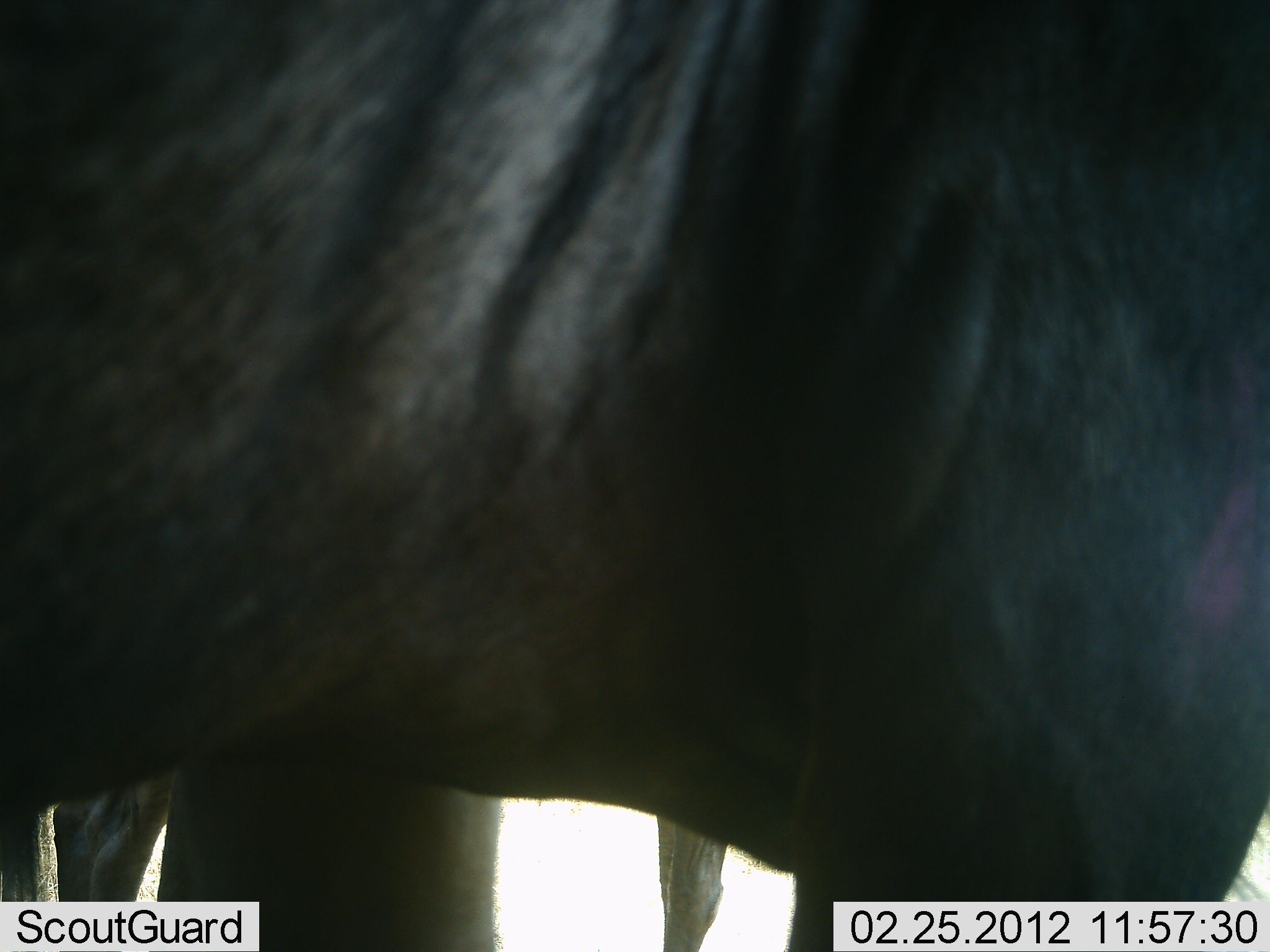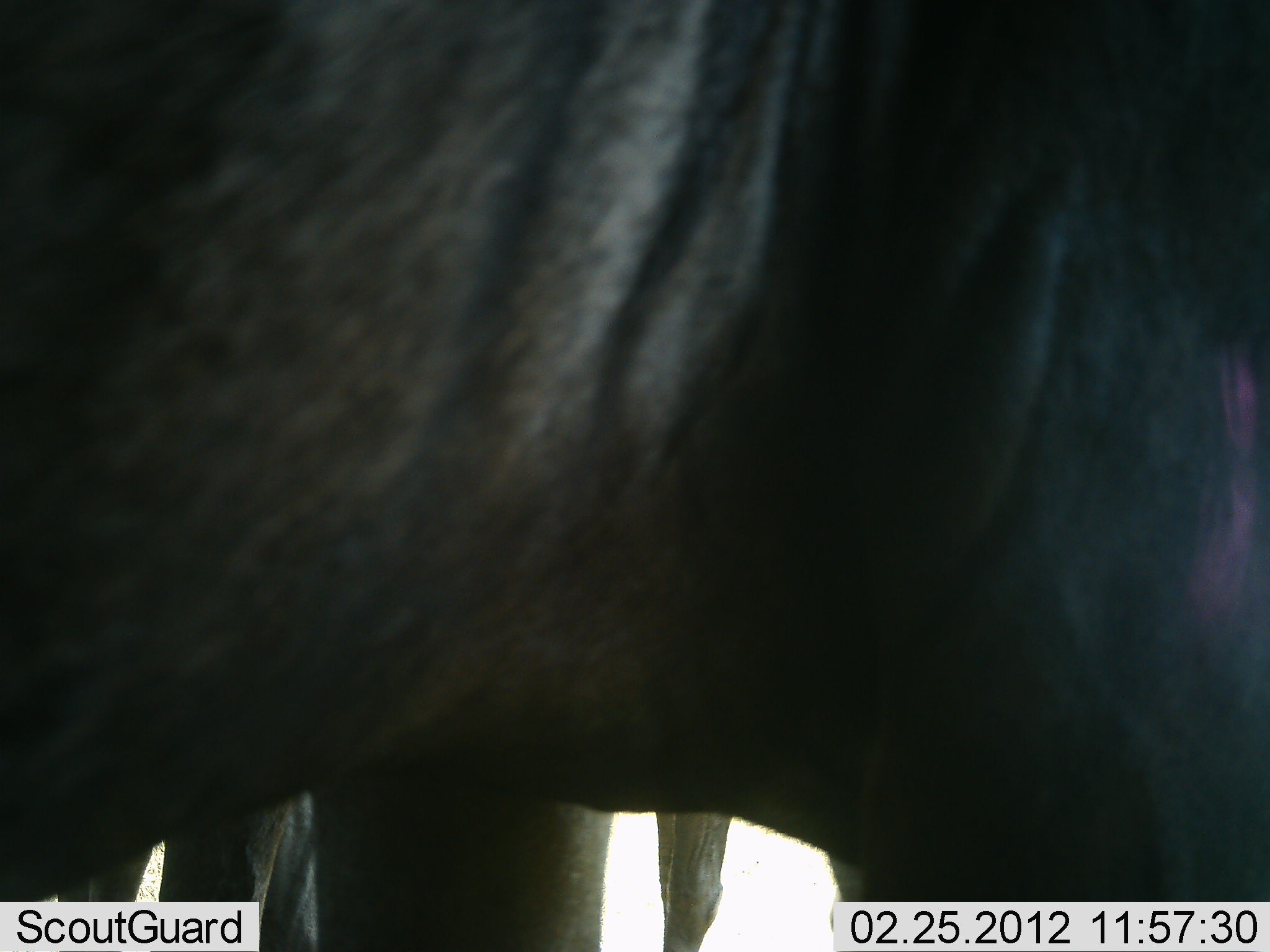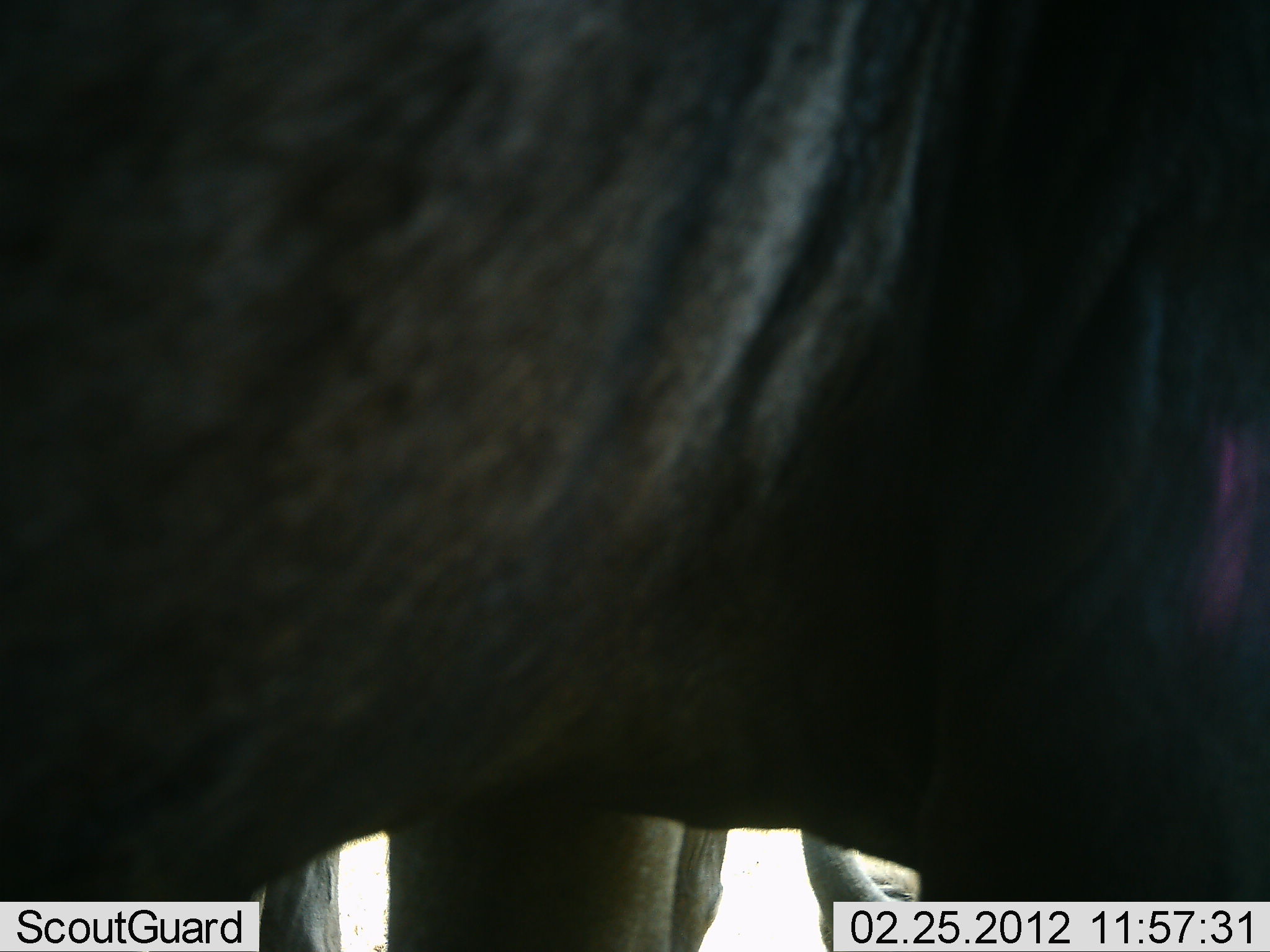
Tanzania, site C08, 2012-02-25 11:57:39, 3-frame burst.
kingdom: Animalia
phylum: Chordata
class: Mammalia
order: Artiodactyla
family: Bovidae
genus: Connochaetes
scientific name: Connochaetes taurinus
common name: blue wildebeest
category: wildebeest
Wildebeest (blue wildebeest) (Connochaetes taurinus), count 2. Behavior (volunteer vote fractions): standing 96%, resting 4%, moving 17%, interacting 0%. Young present (vote fraction): 0%. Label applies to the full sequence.